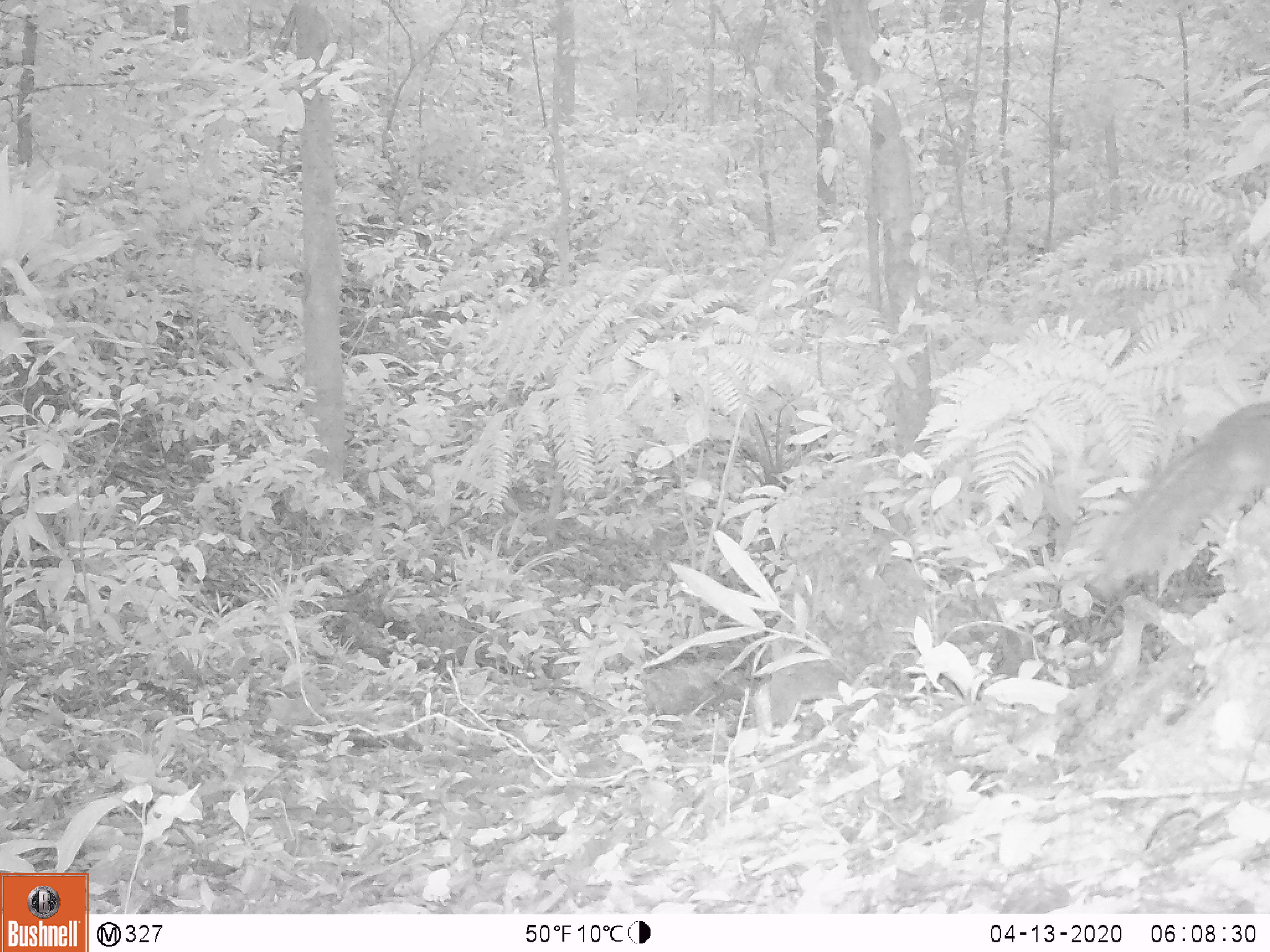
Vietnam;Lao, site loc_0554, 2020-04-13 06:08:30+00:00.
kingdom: Animalia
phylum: Chordata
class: Mammalia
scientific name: Mammalia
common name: mammal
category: unidentified small mammal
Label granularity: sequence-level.